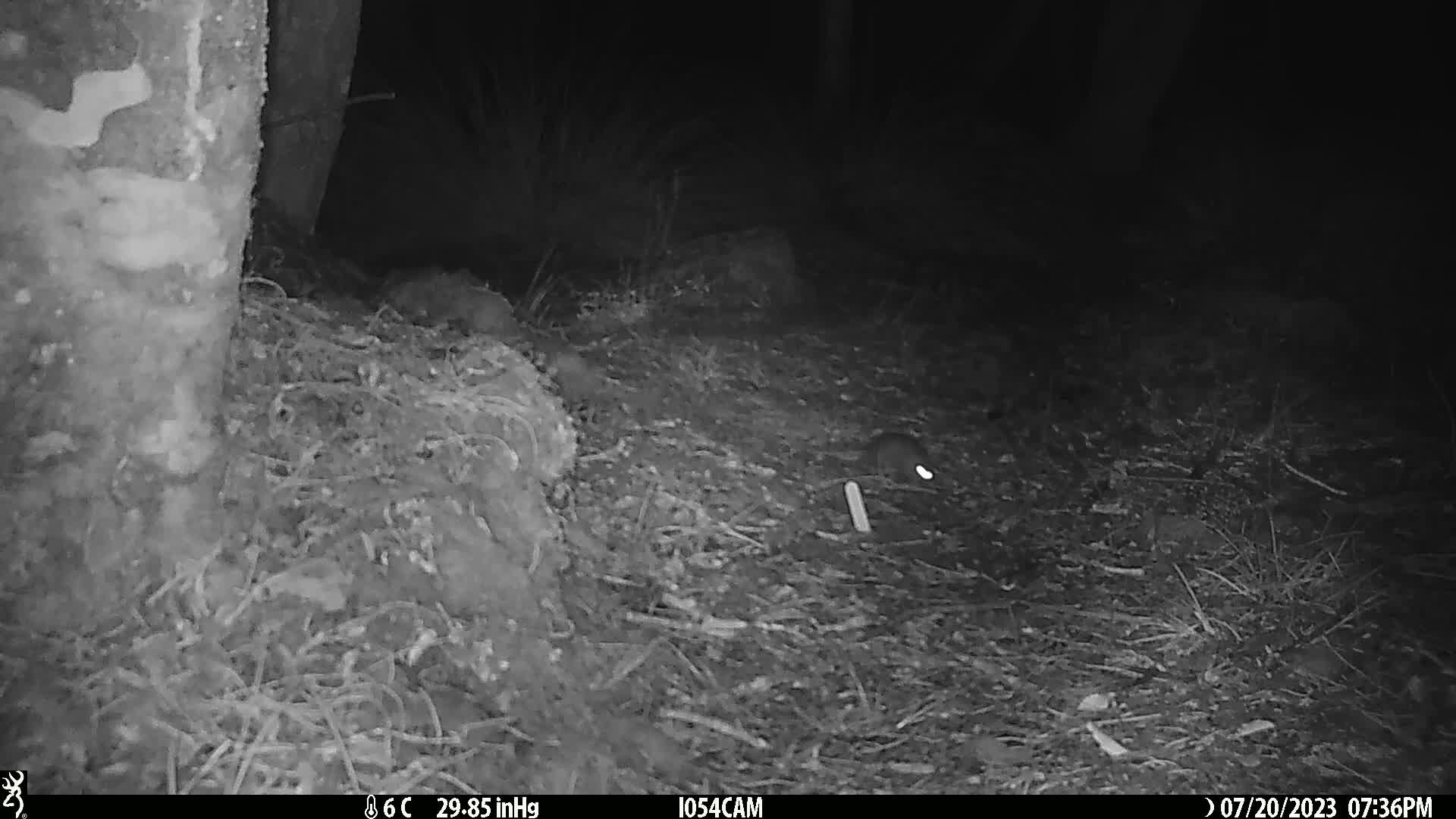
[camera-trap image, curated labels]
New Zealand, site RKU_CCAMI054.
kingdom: Animalia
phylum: Chordata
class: Mammalia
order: Rodentia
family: Muridae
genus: Rattus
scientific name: Rattus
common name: rat